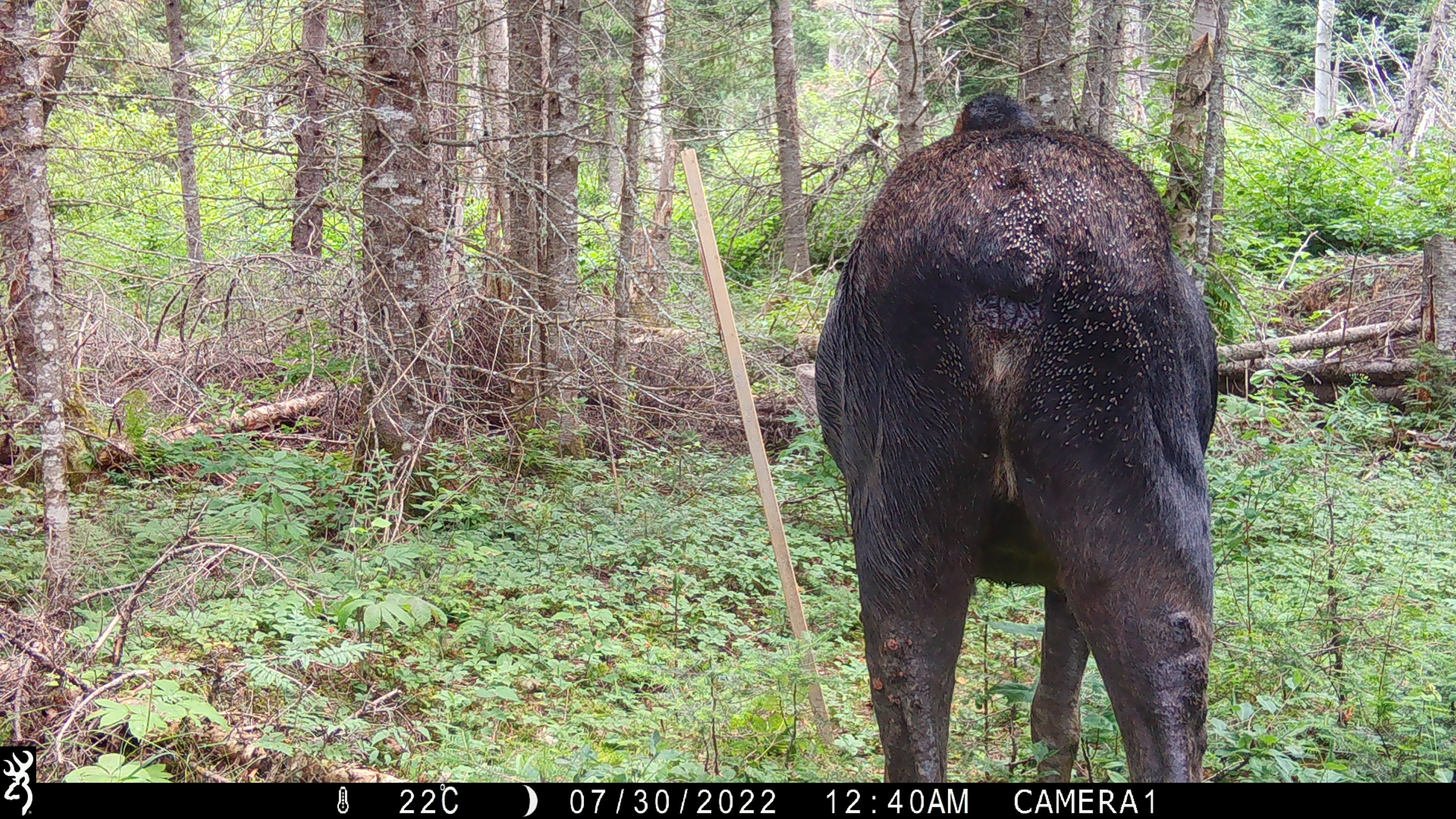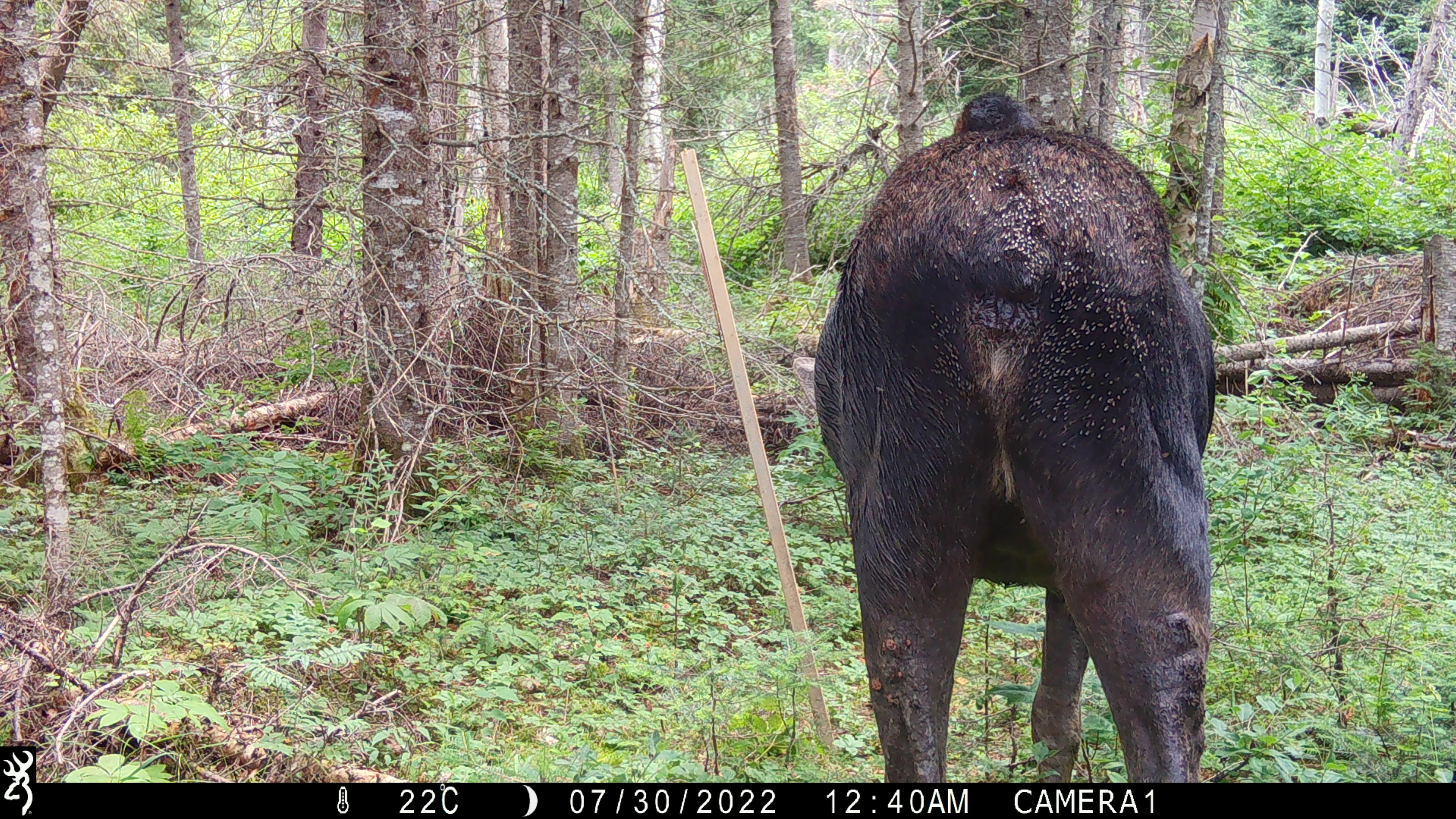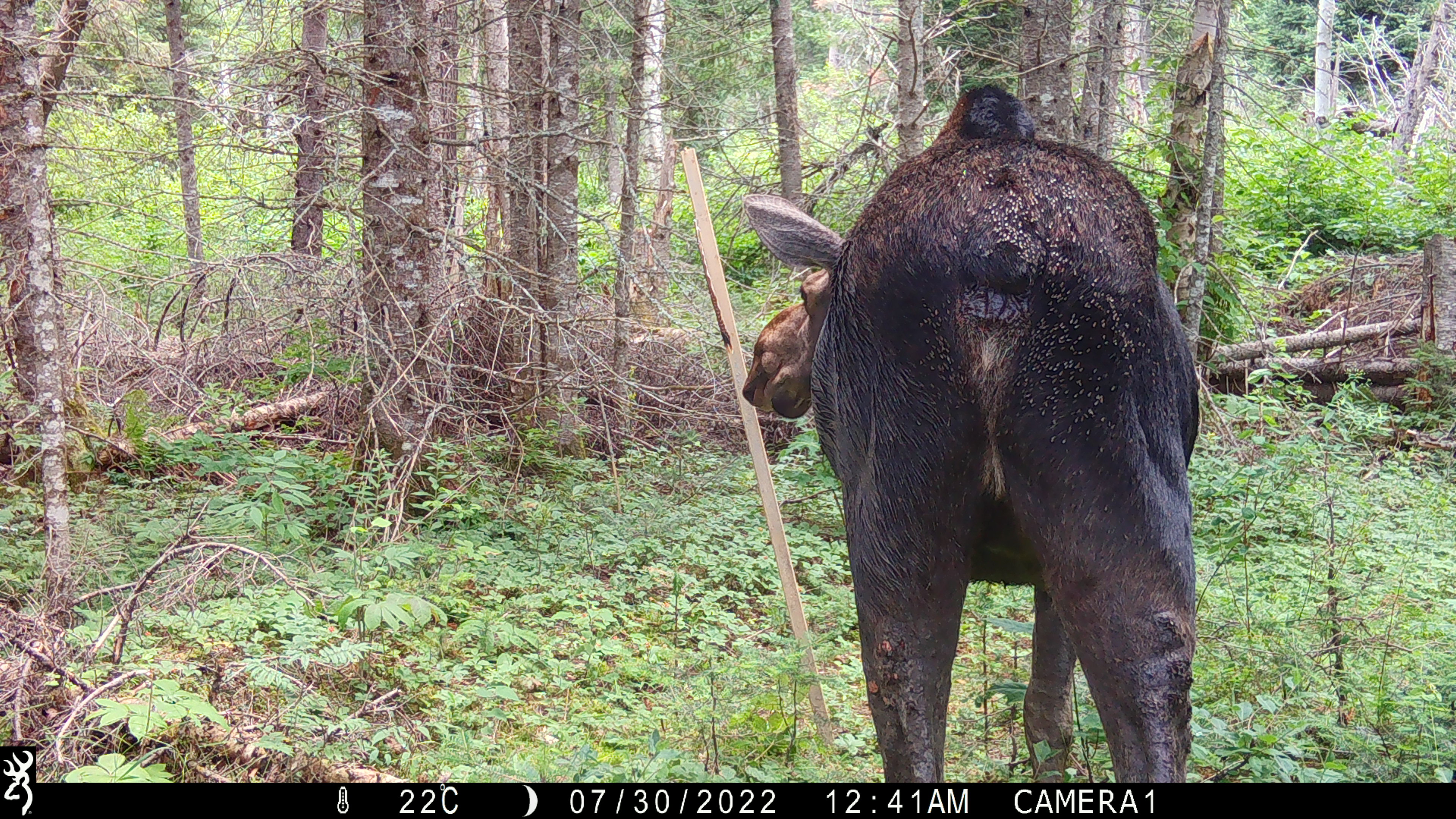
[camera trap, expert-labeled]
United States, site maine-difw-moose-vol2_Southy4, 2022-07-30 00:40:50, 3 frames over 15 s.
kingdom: Animalia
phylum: Chordata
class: Mammalia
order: Artiodactyla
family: Cervidae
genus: Alces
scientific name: Alces alces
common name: moose